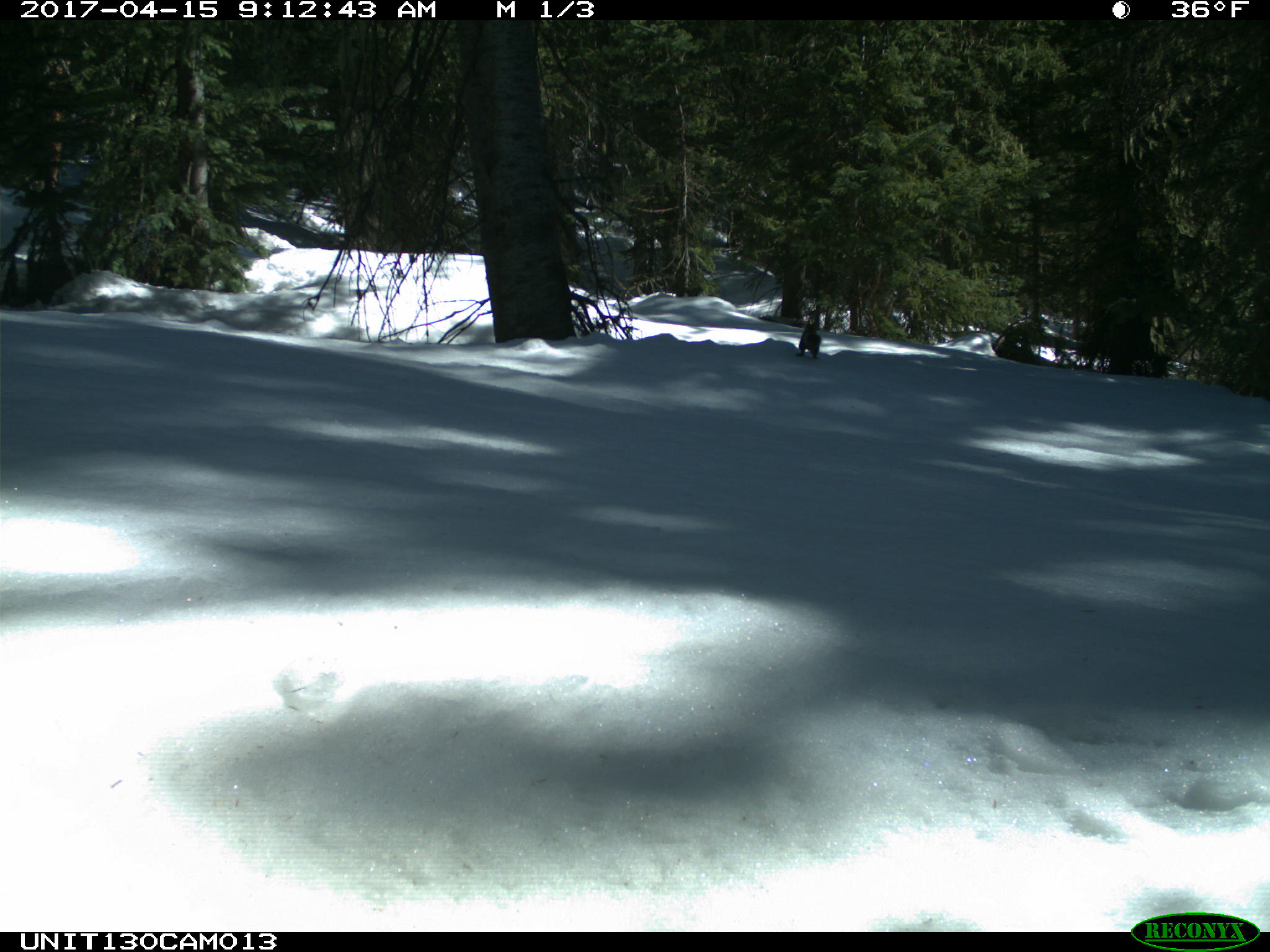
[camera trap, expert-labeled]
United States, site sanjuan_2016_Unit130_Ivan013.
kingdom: Animalia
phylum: Chordata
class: Mammalia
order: Rodentia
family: Sciuridae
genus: Tamiasciurus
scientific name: Tamiasciurus hudsonicus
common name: american red squirrel